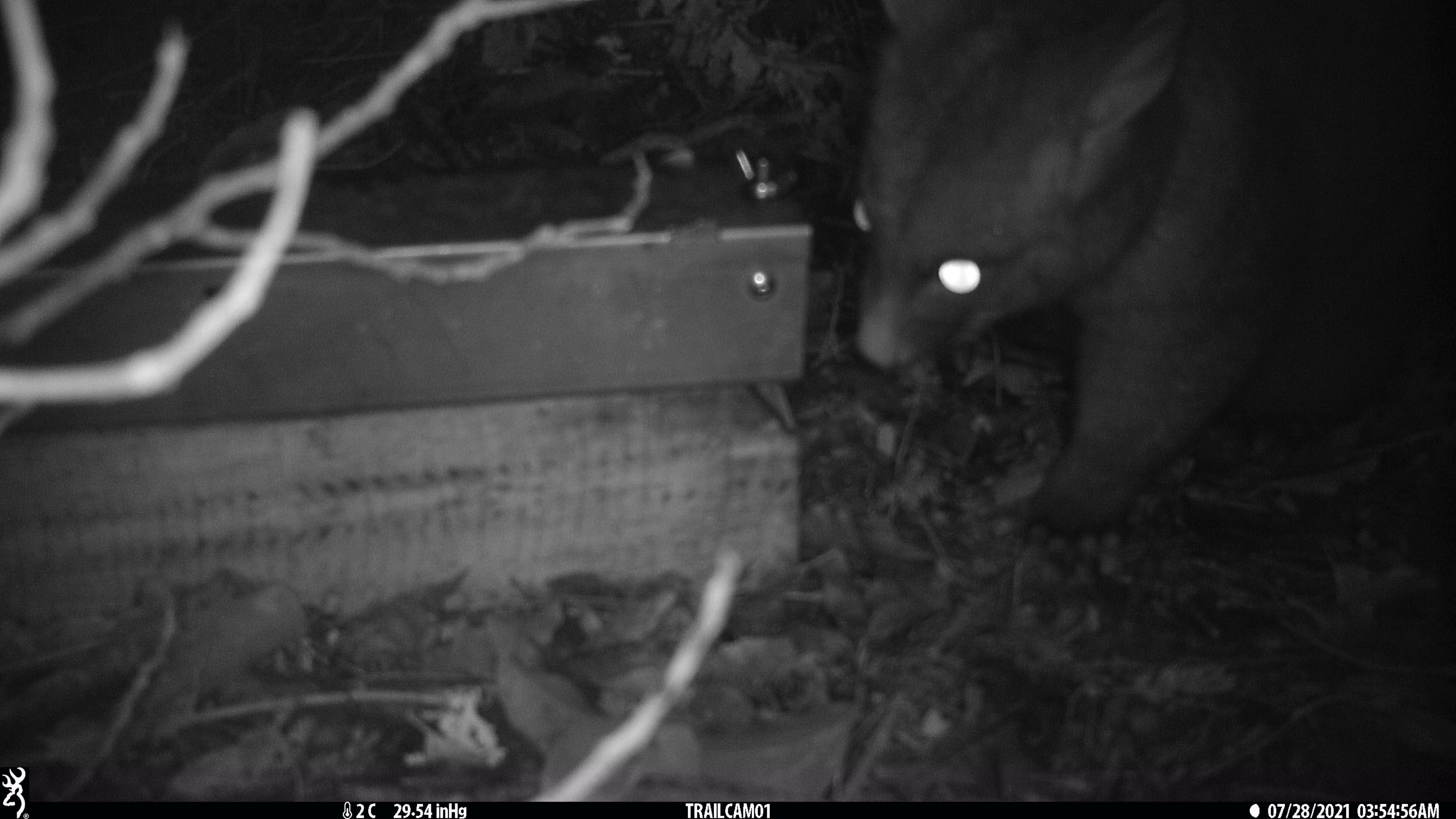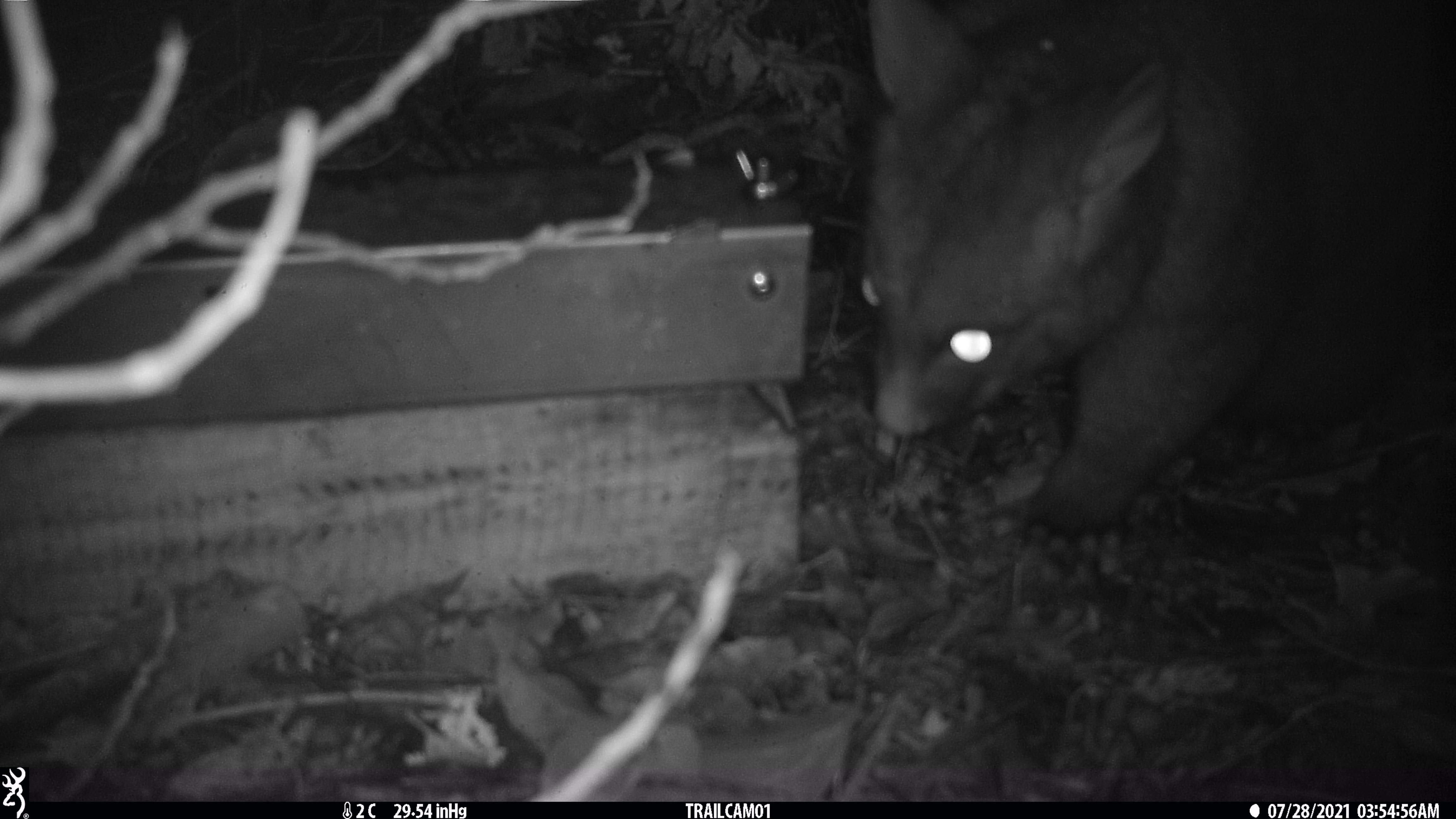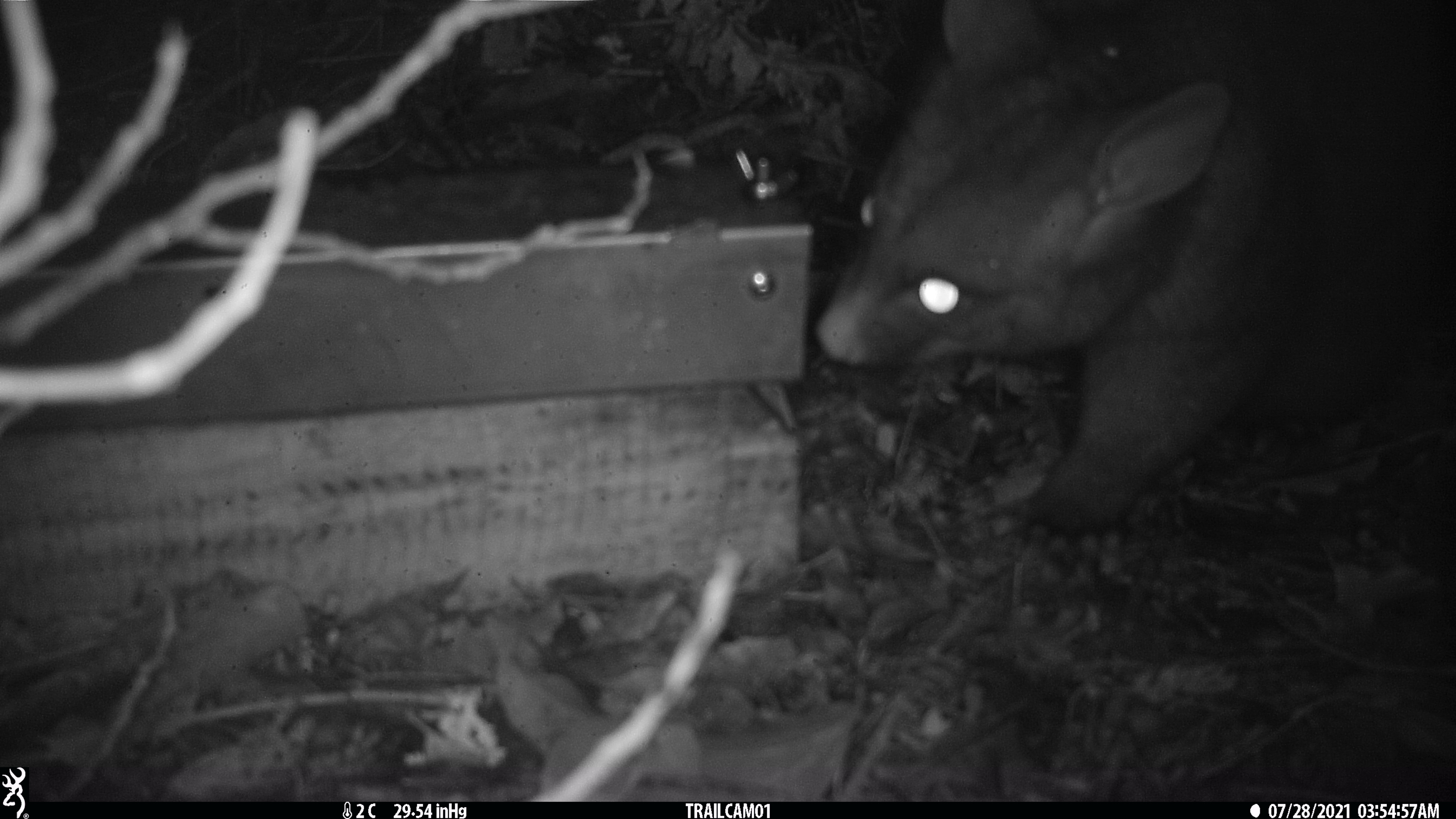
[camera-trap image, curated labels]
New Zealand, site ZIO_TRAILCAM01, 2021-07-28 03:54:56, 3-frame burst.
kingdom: Animalia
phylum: Chordata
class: Mammalia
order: Diprotodontia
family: Phalangeridae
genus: Trichosurus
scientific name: Trichosurus vulpecula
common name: common brushtail possum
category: possum